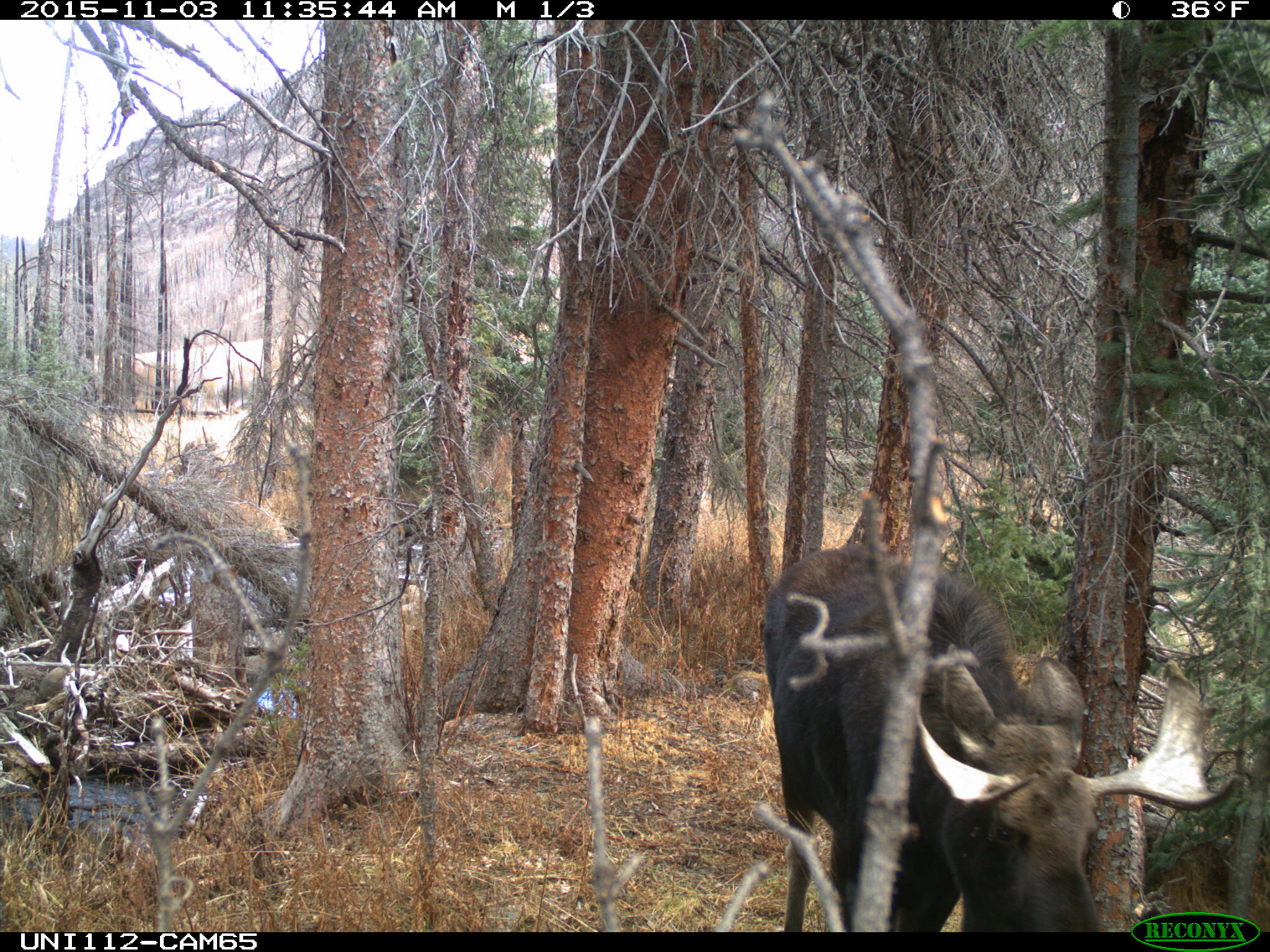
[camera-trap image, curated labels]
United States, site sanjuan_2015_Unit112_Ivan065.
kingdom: Animalia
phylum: Chordata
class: Mammalia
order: Artiodactyla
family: Cervidae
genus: Alces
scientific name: Alces alces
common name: moose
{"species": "Alces alces (moose)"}